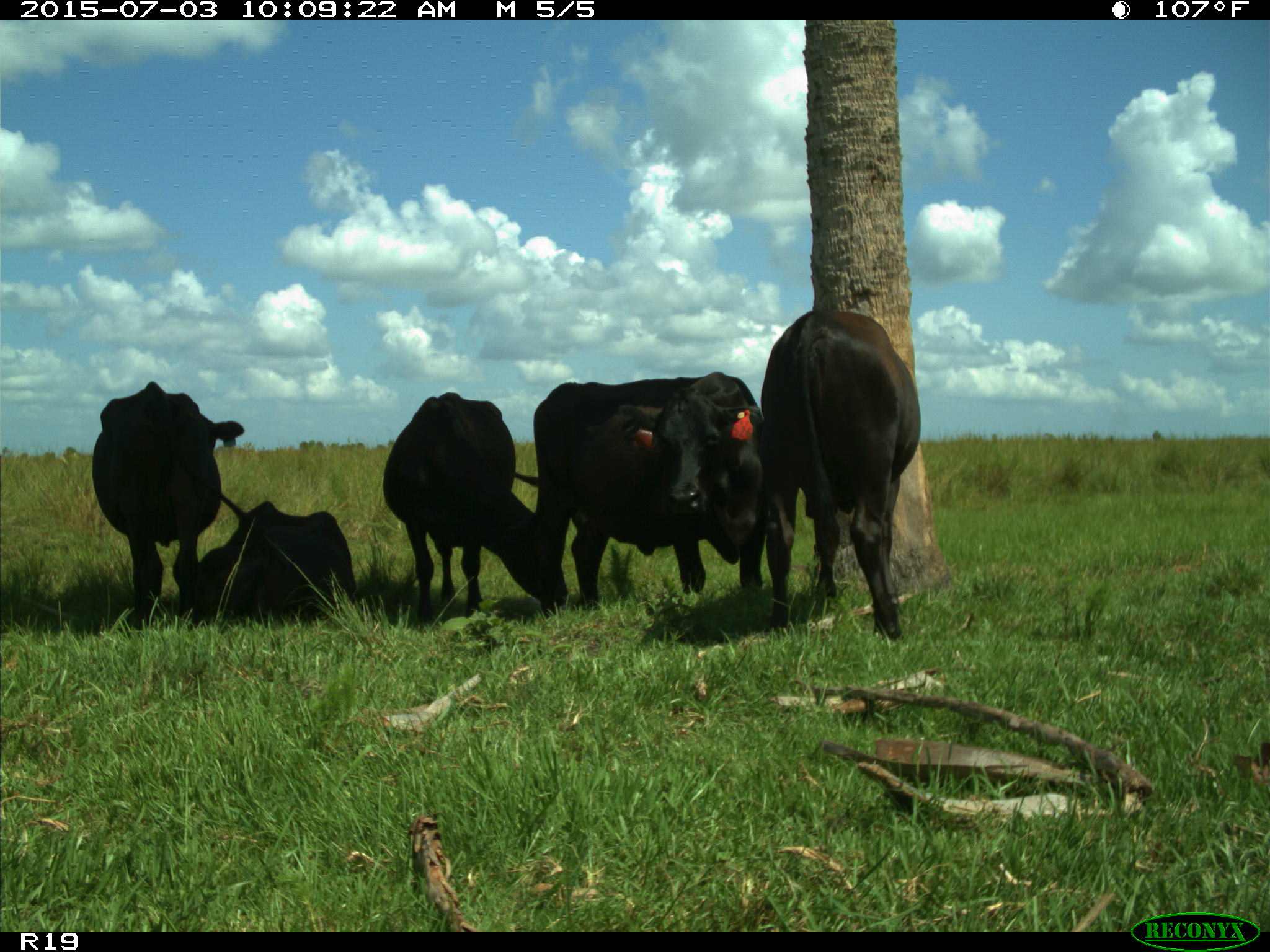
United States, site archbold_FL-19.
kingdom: Animalia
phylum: Chordata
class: Mammalia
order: Artiodactyla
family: Bovidae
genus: Bos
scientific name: Bos taurus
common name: domestic cow